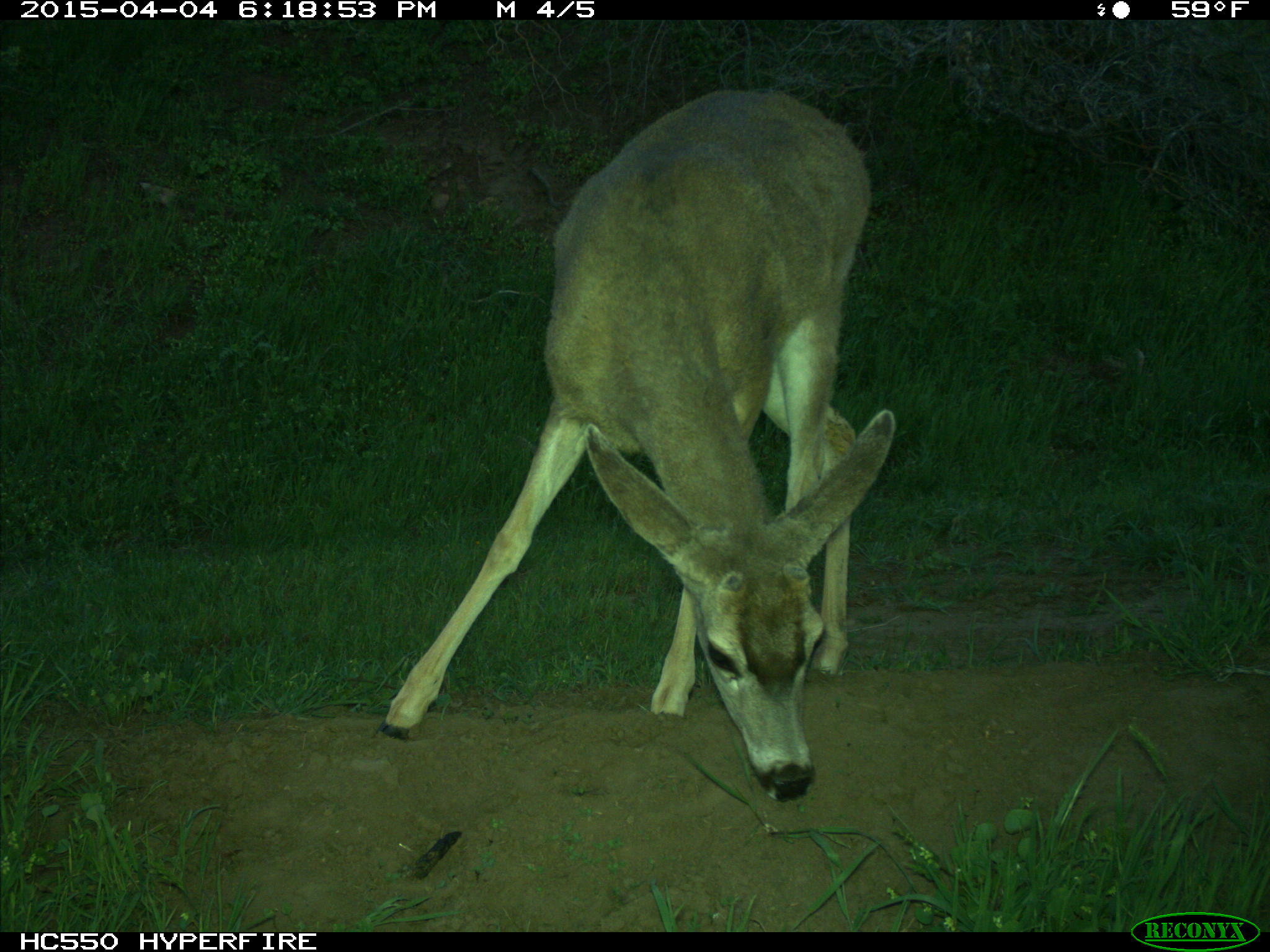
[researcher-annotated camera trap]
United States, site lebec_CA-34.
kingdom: Animalia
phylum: Chordata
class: Mammalia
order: Artiodactyla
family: Cervidae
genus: Odocoileus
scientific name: Odocoileus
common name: deer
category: unidentified deer